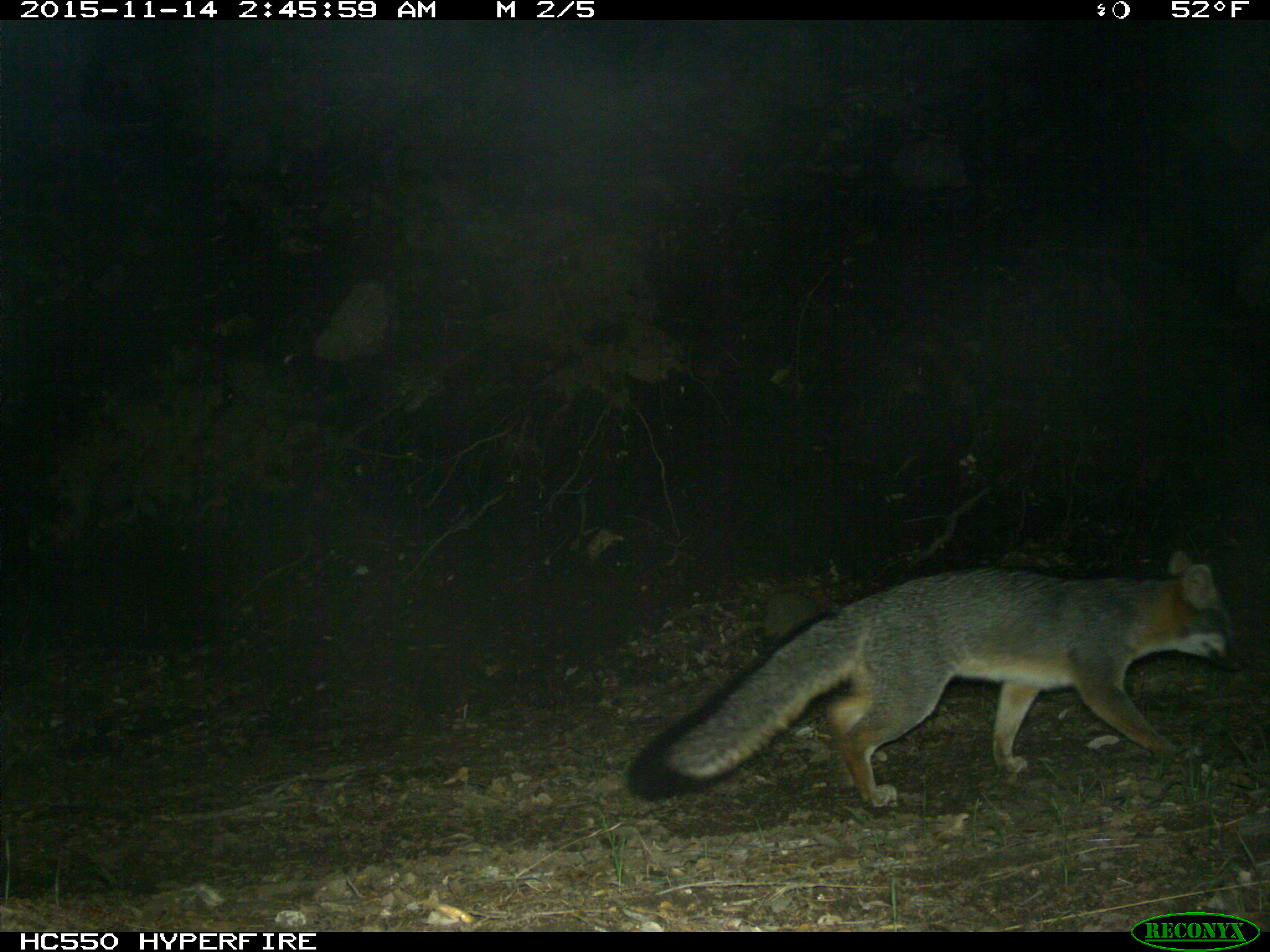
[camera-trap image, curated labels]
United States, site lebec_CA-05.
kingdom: Animalia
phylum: Chordata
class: Mammalia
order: Carnivora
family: Canidae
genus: Urocyon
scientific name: Urocyon cinereoargenteus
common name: gray fox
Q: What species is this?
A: Urocyon cinereoargenteus (gray fox).